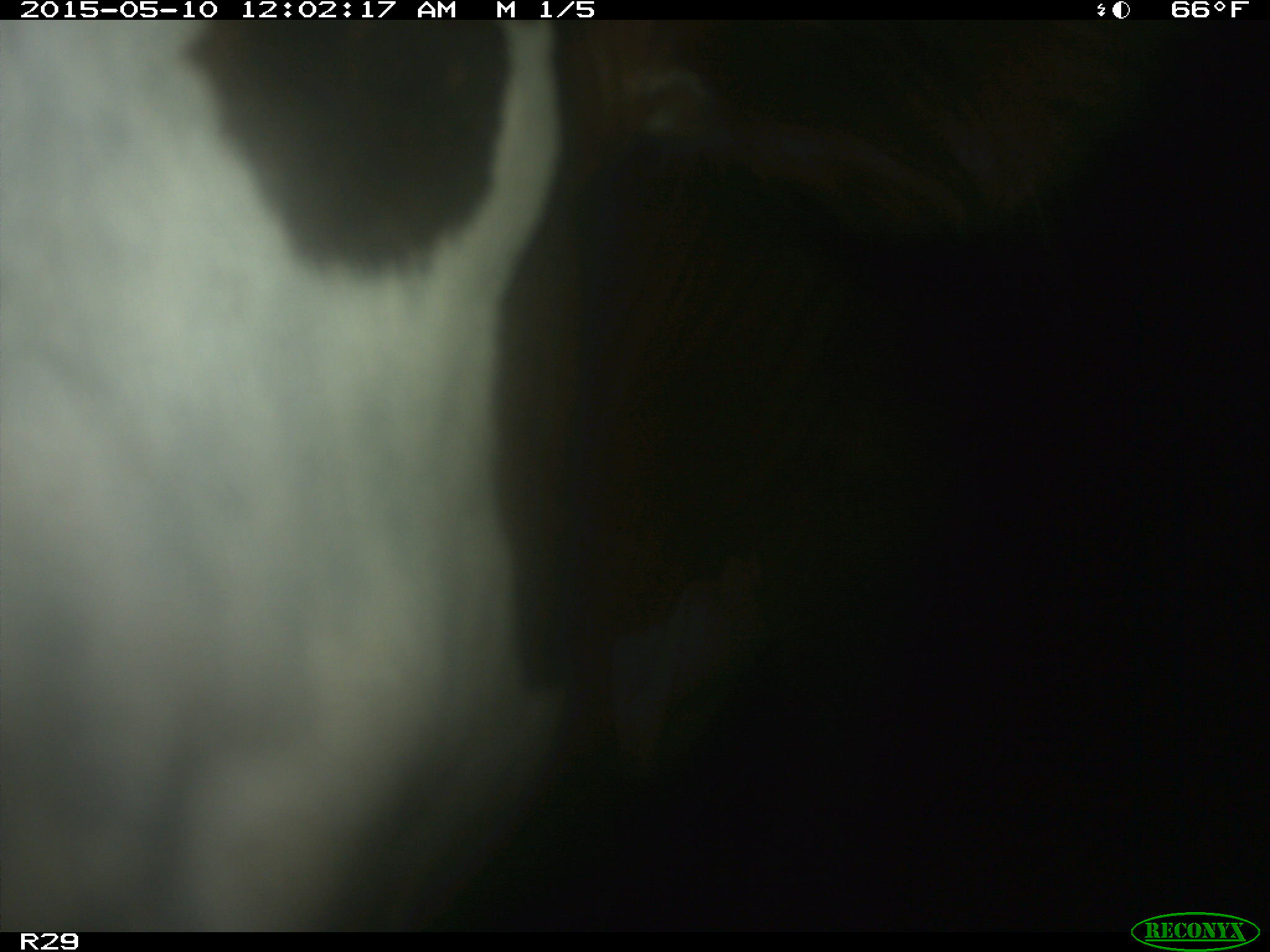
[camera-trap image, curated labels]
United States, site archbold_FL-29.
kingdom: Animalia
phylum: Chordata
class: Mammalia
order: Artiodactyla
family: Bovidae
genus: Bos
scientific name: Bos taurus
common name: domestic cow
Bos taurus (domestic cow).